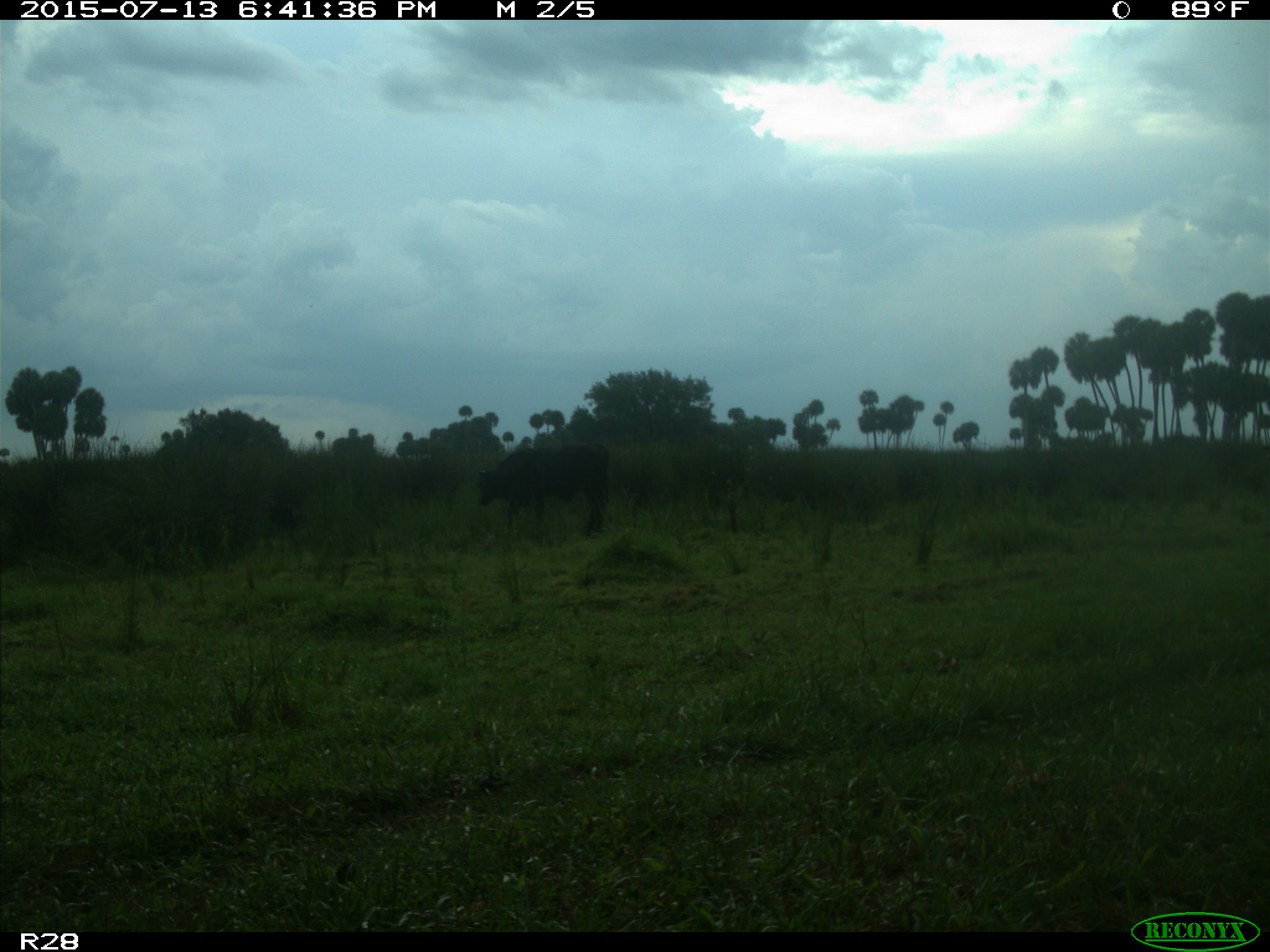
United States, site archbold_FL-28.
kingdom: Animalia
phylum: Chordata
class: Mammalia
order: Artiodactyla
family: Bovidae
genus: Bos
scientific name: Bos taurus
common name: domestic cow